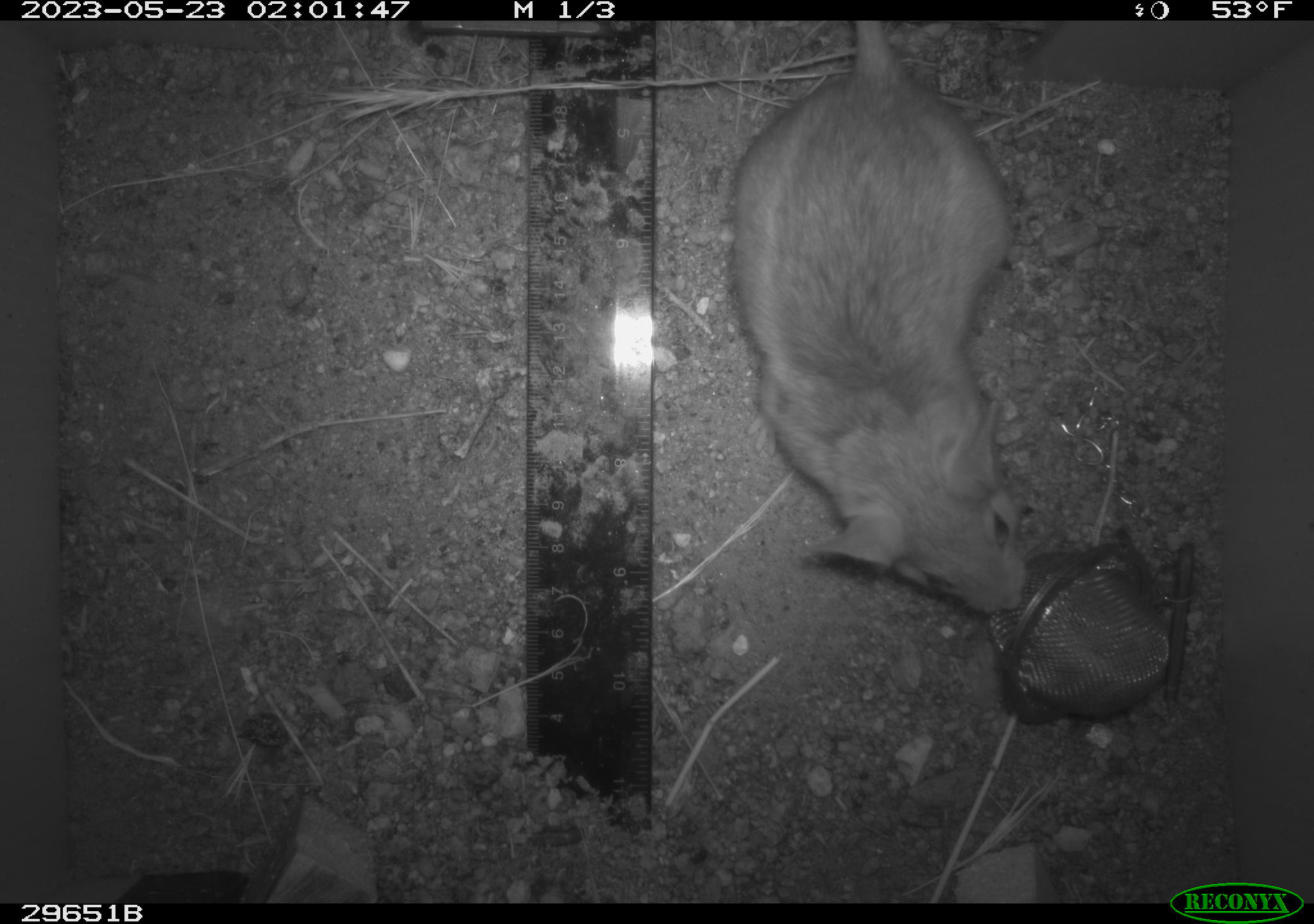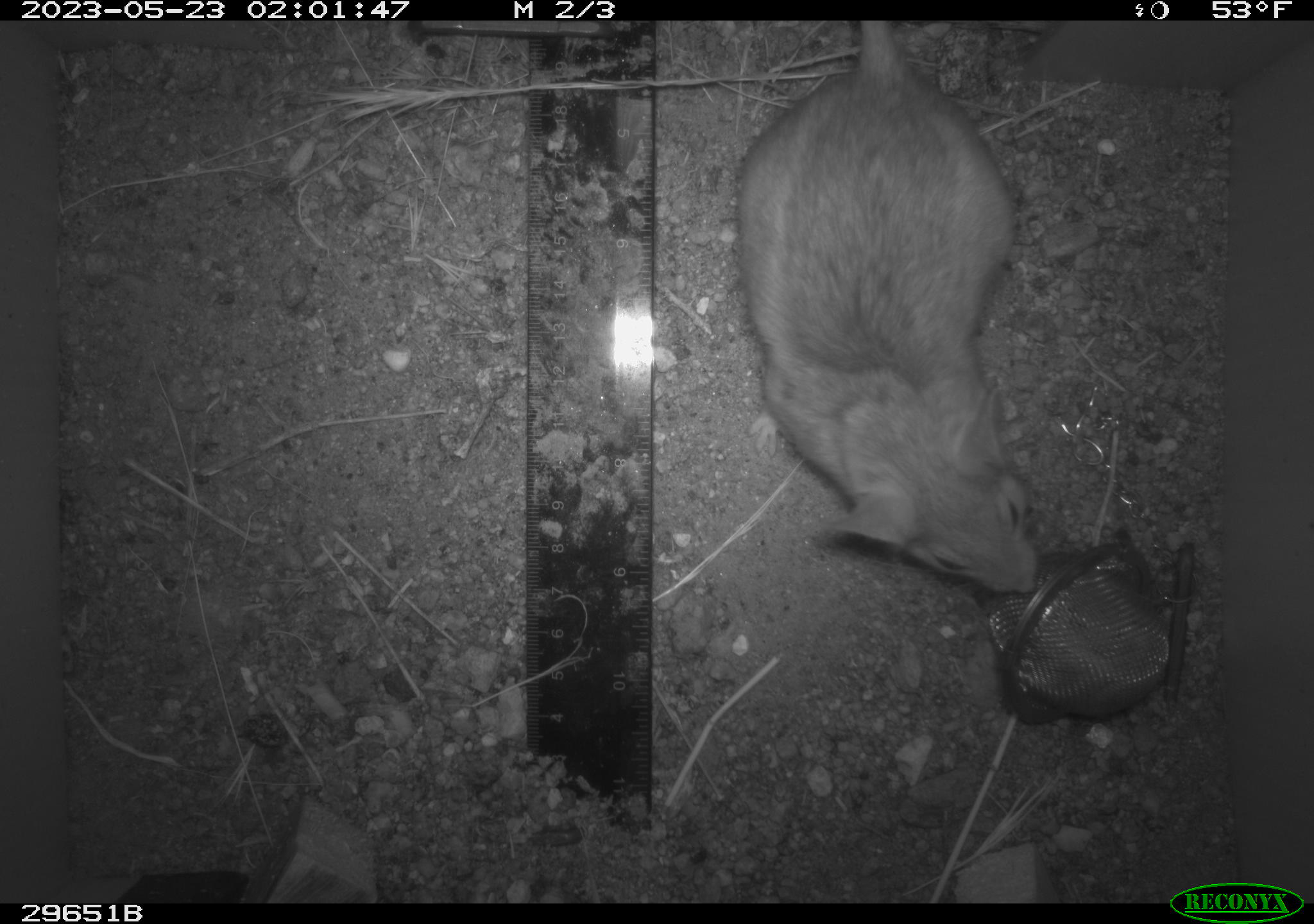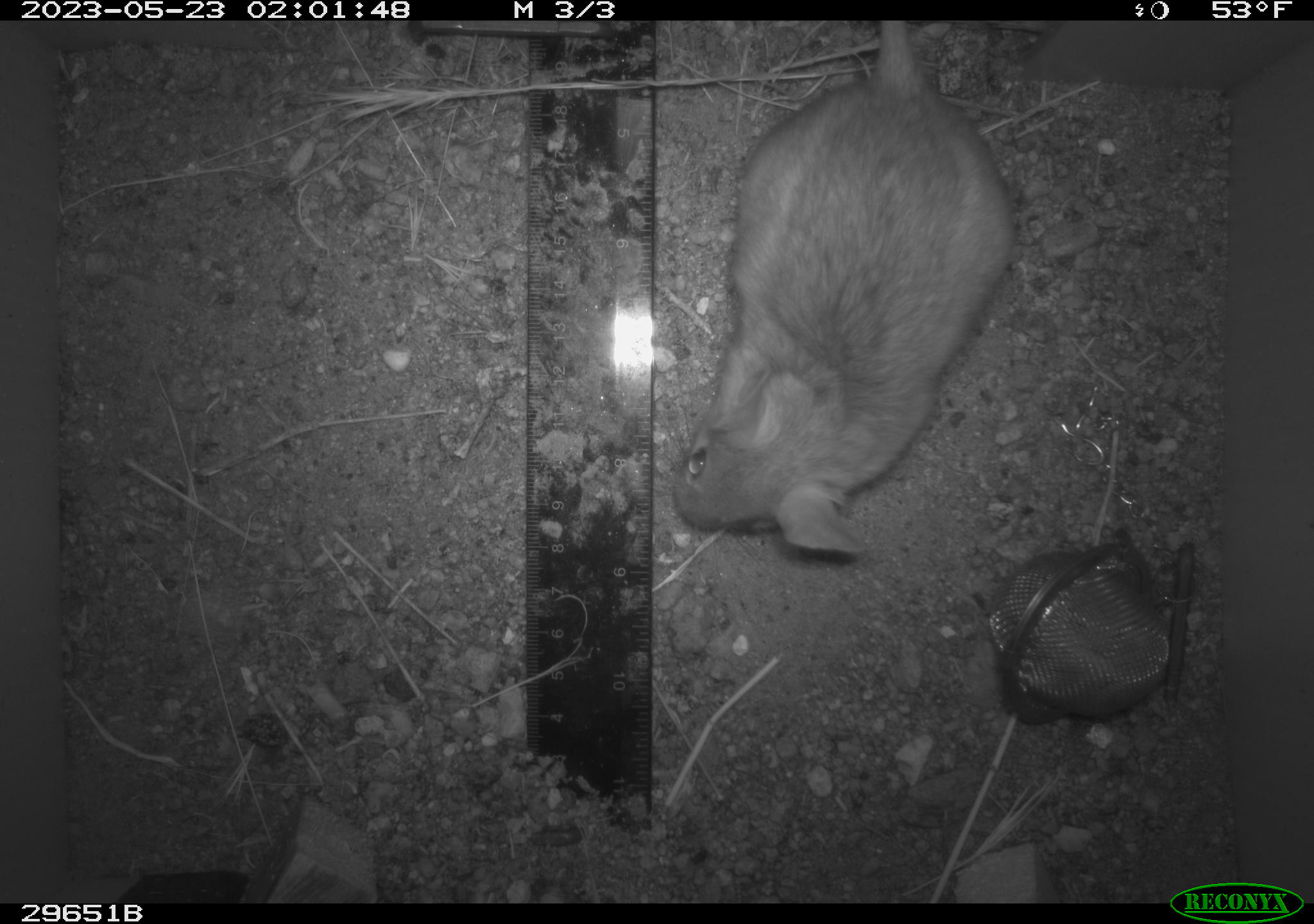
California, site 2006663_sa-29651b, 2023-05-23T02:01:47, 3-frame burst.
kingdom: Animalia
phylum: Chordata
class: Mammalia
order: Rodentia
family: Cricetidae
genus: Neotoma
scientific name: Neotoma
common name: pack rat or woodrat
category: neotoma species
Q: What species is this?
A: Neotoma species (pack rat or woodrat) (Neotoma).